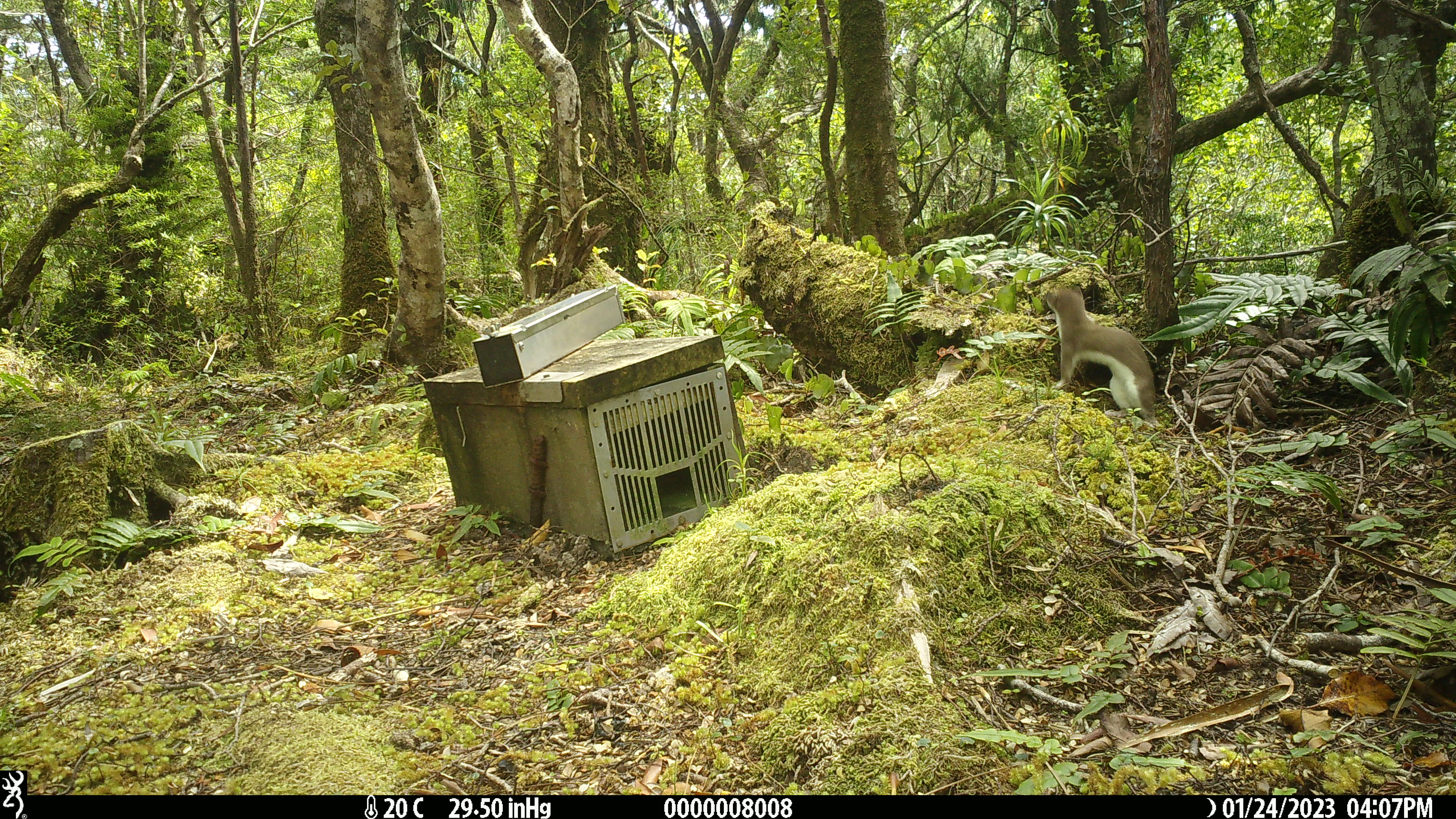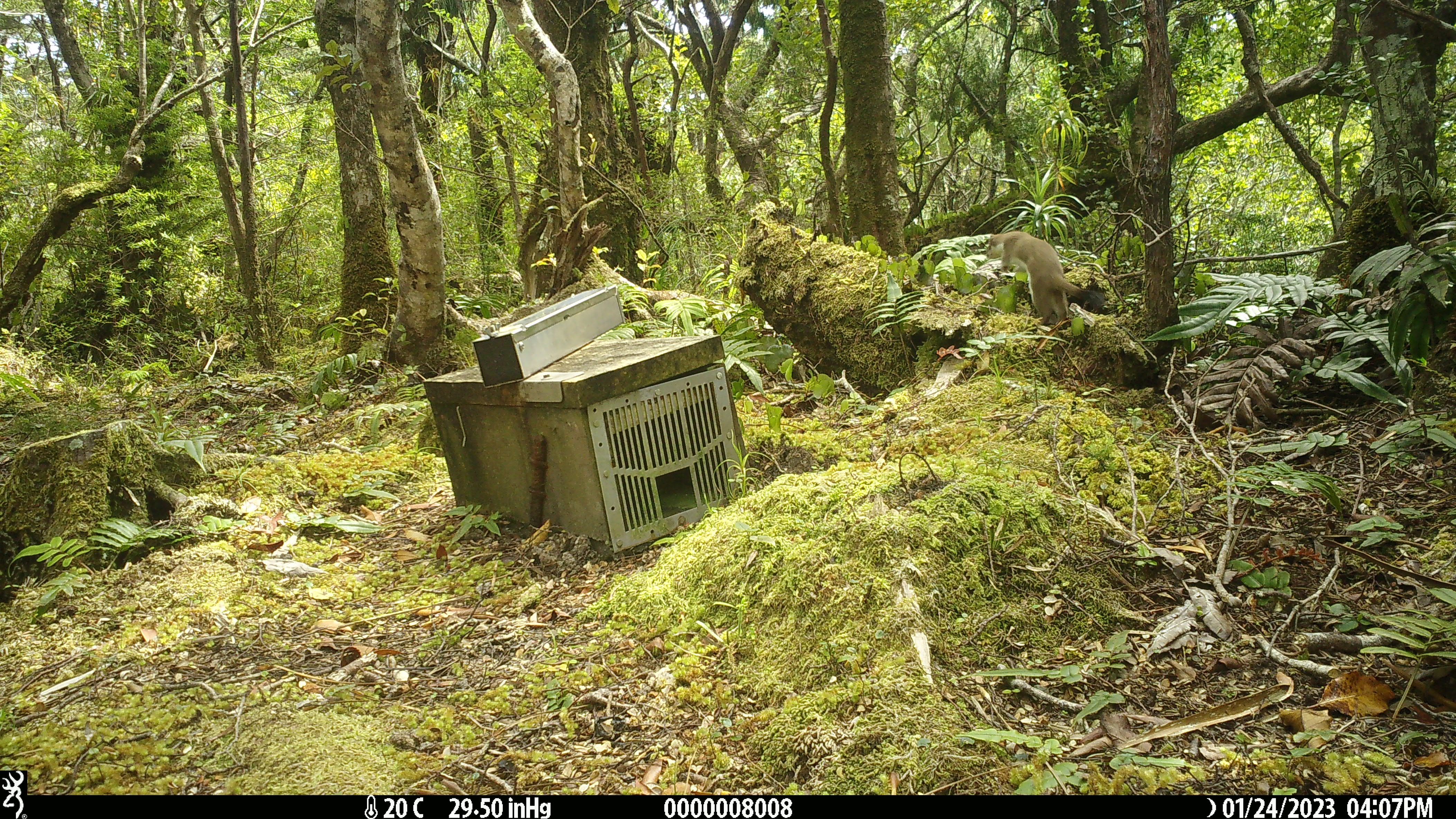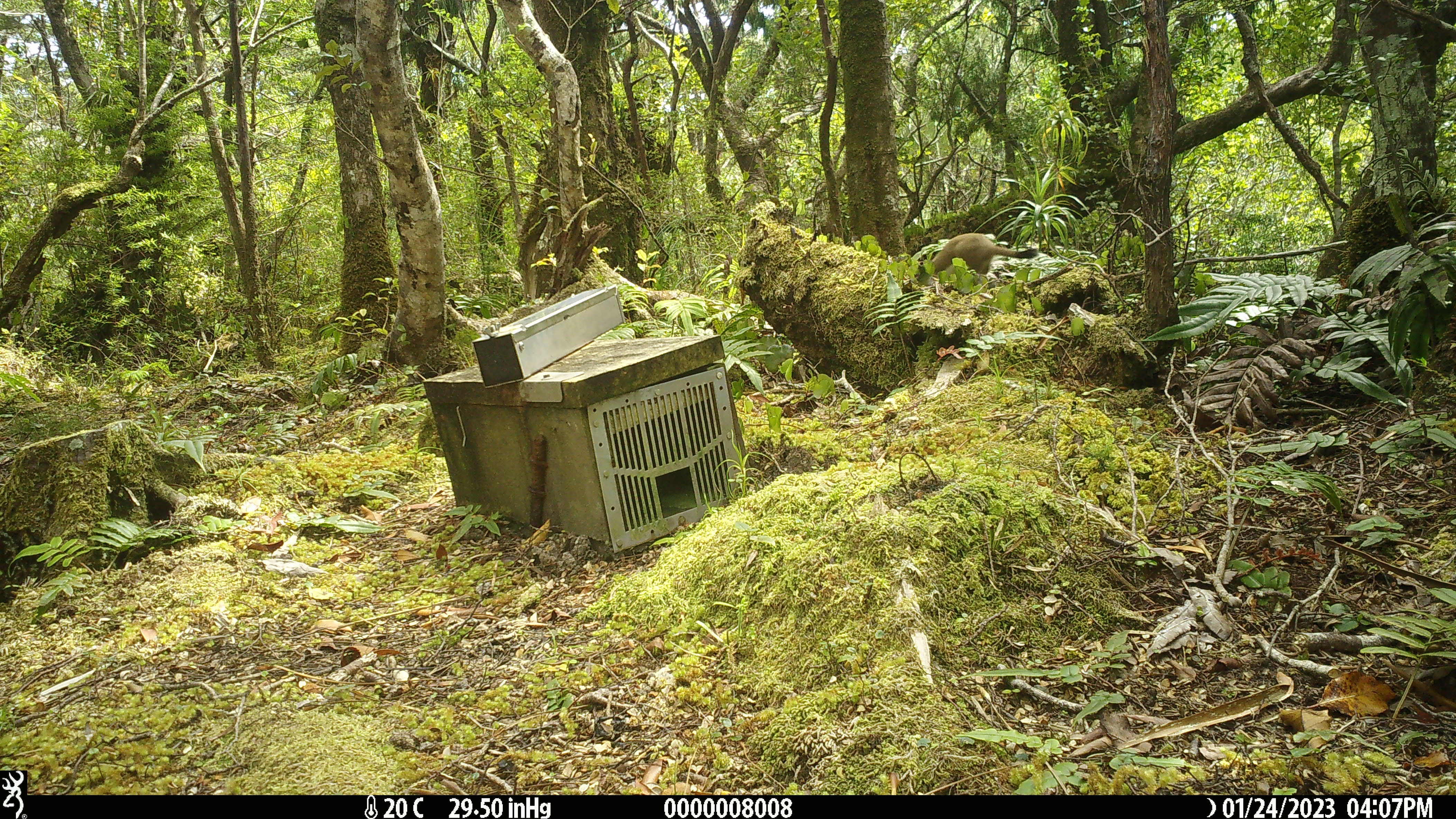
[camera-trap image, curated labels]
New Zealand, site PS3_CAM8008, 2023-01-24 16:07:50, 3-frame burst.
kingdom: Animalia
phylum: Chordata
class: Mammalia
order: Carnivora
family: Mustelidae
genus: Mustela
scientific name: Mustela erminea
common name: stoat